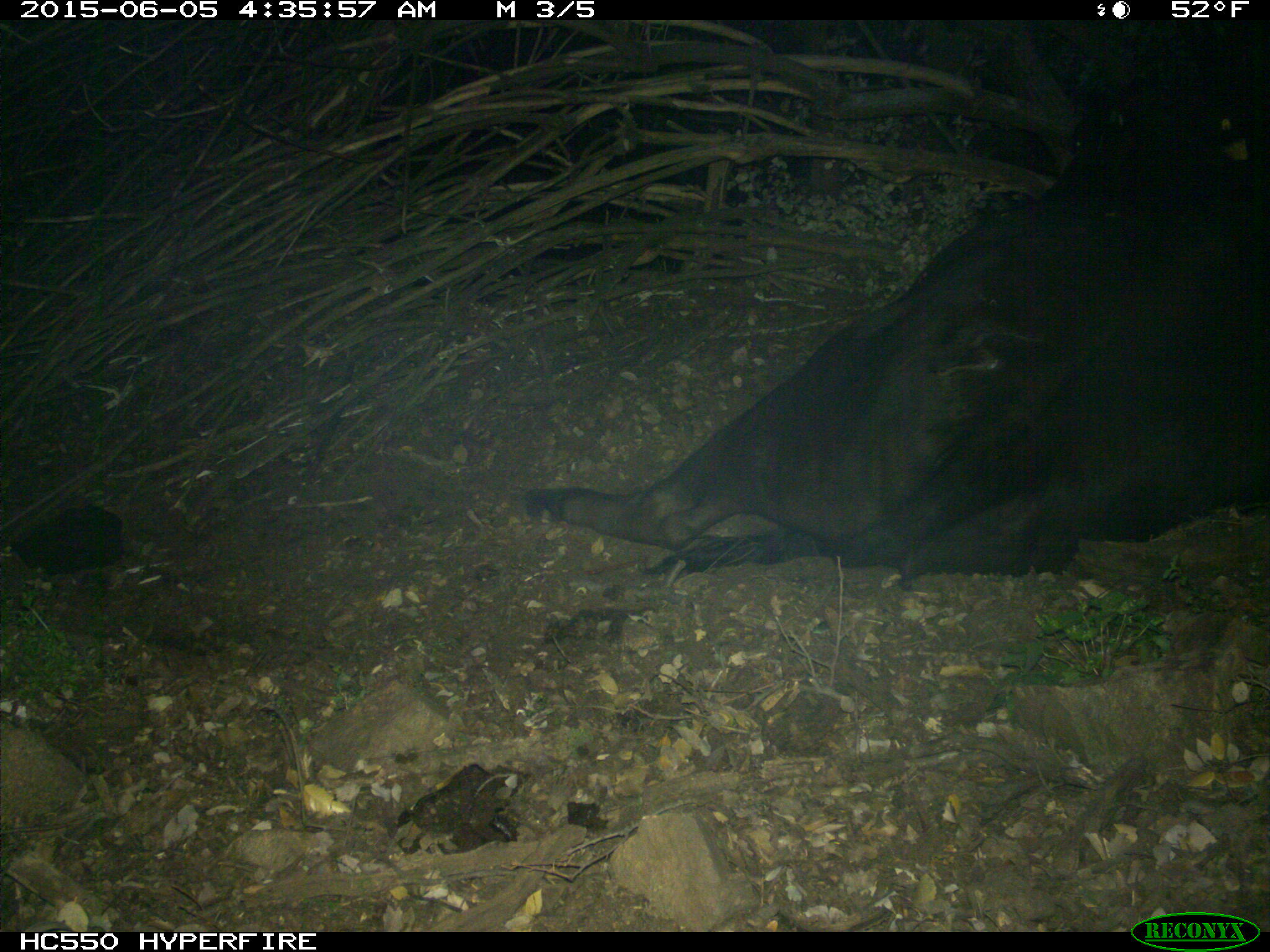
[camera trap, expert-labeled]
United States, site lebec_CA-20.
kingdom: Animalia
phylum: Chordata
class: Mammalia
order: Artiodactyla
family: Bovidae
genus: Bos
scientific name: Bos taurus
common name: domestic cow